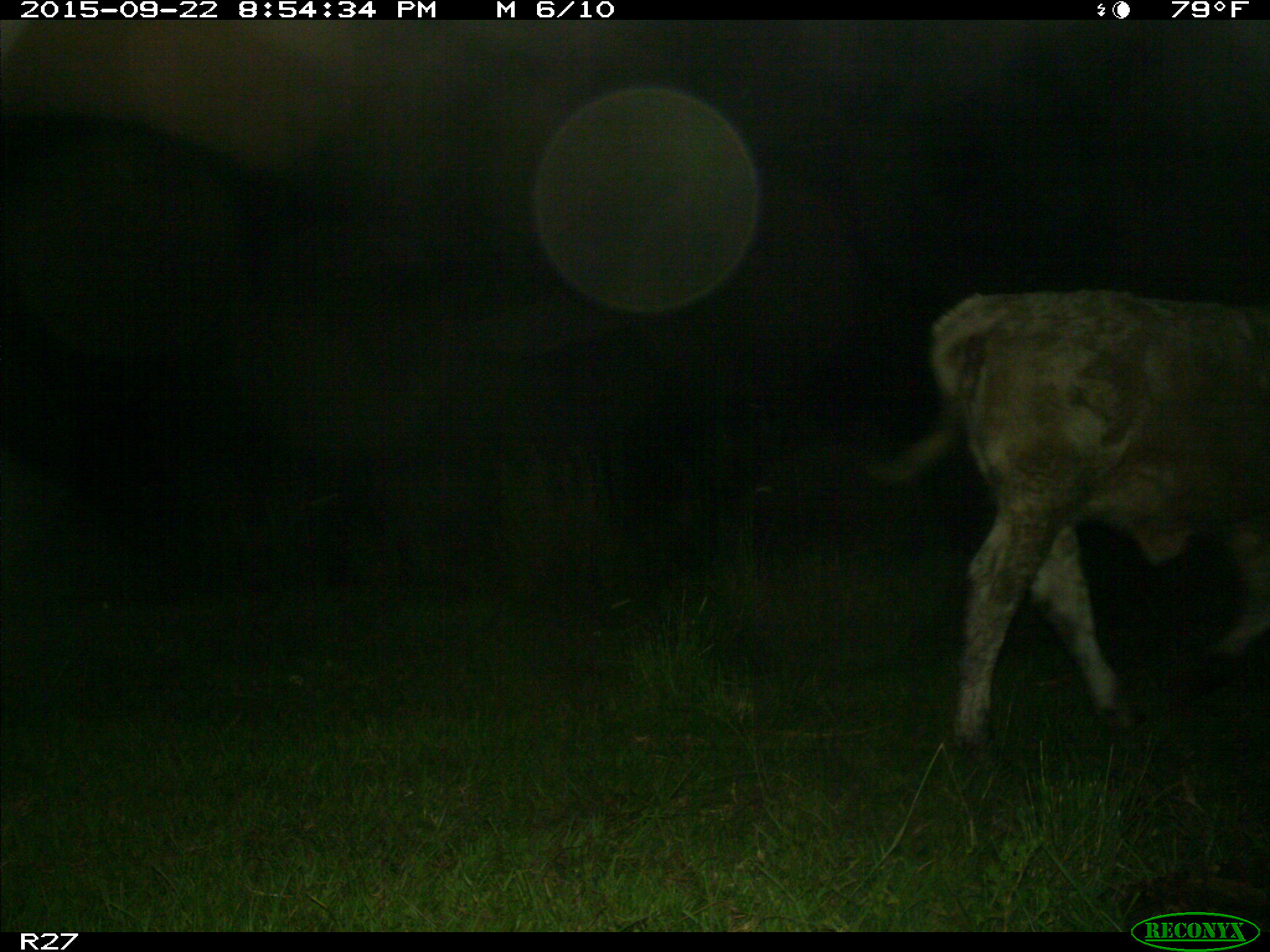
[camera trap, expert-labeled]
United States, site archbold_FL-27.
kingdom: Animalia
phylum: Chordata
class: Mammalia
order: Artiodactyla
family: Bovidae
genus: Bos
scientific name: Bos taurus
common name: domestic cow